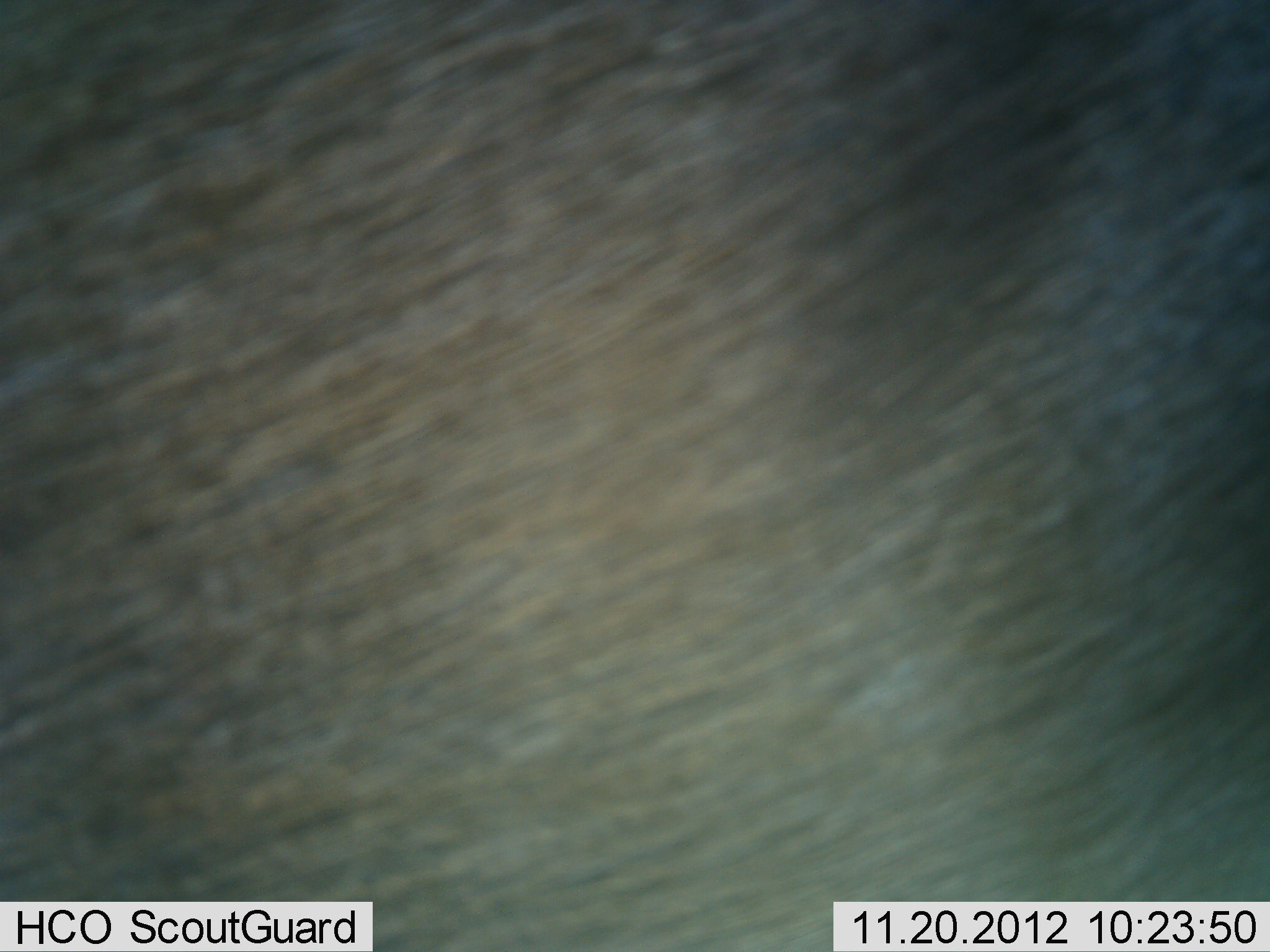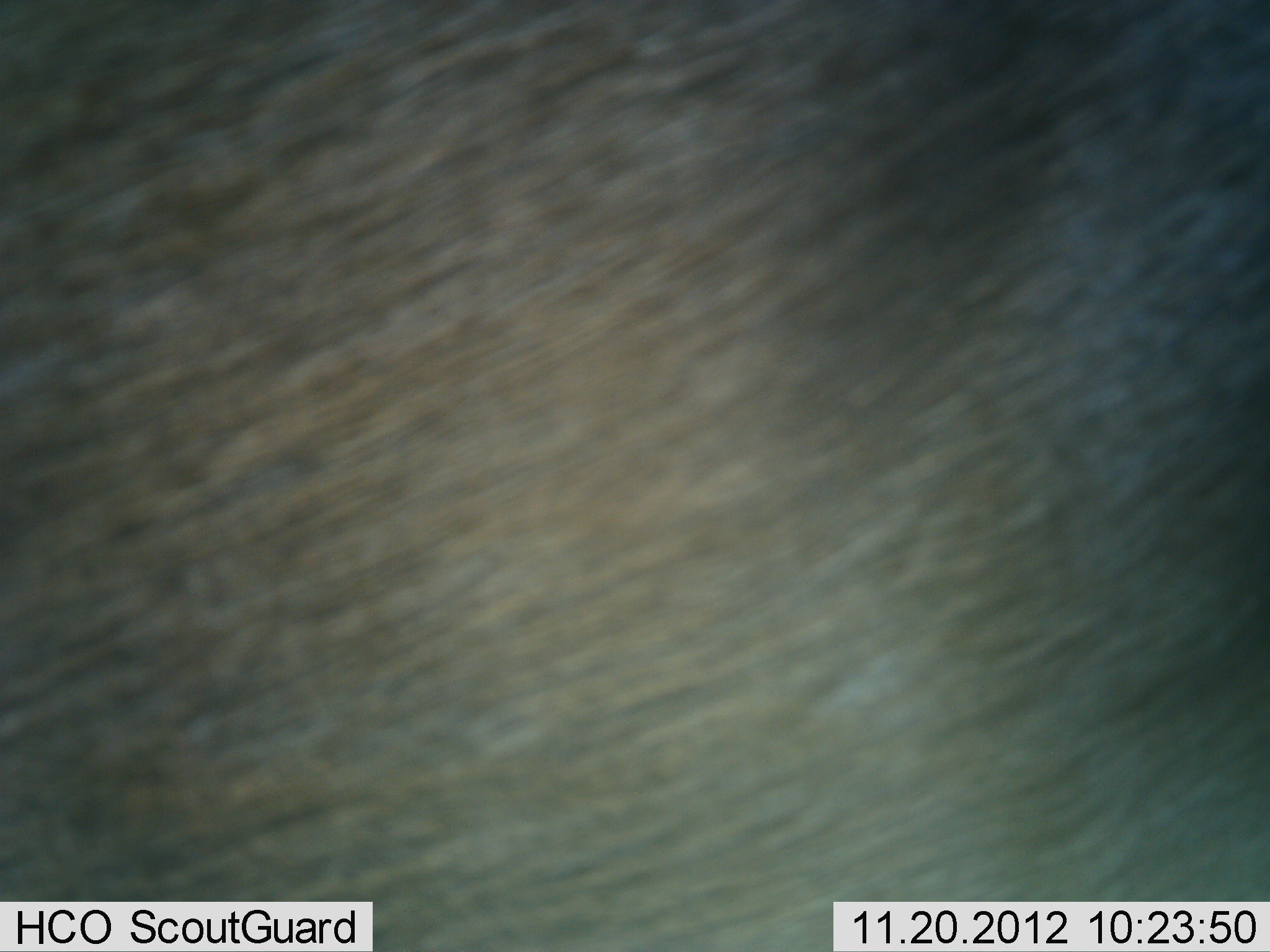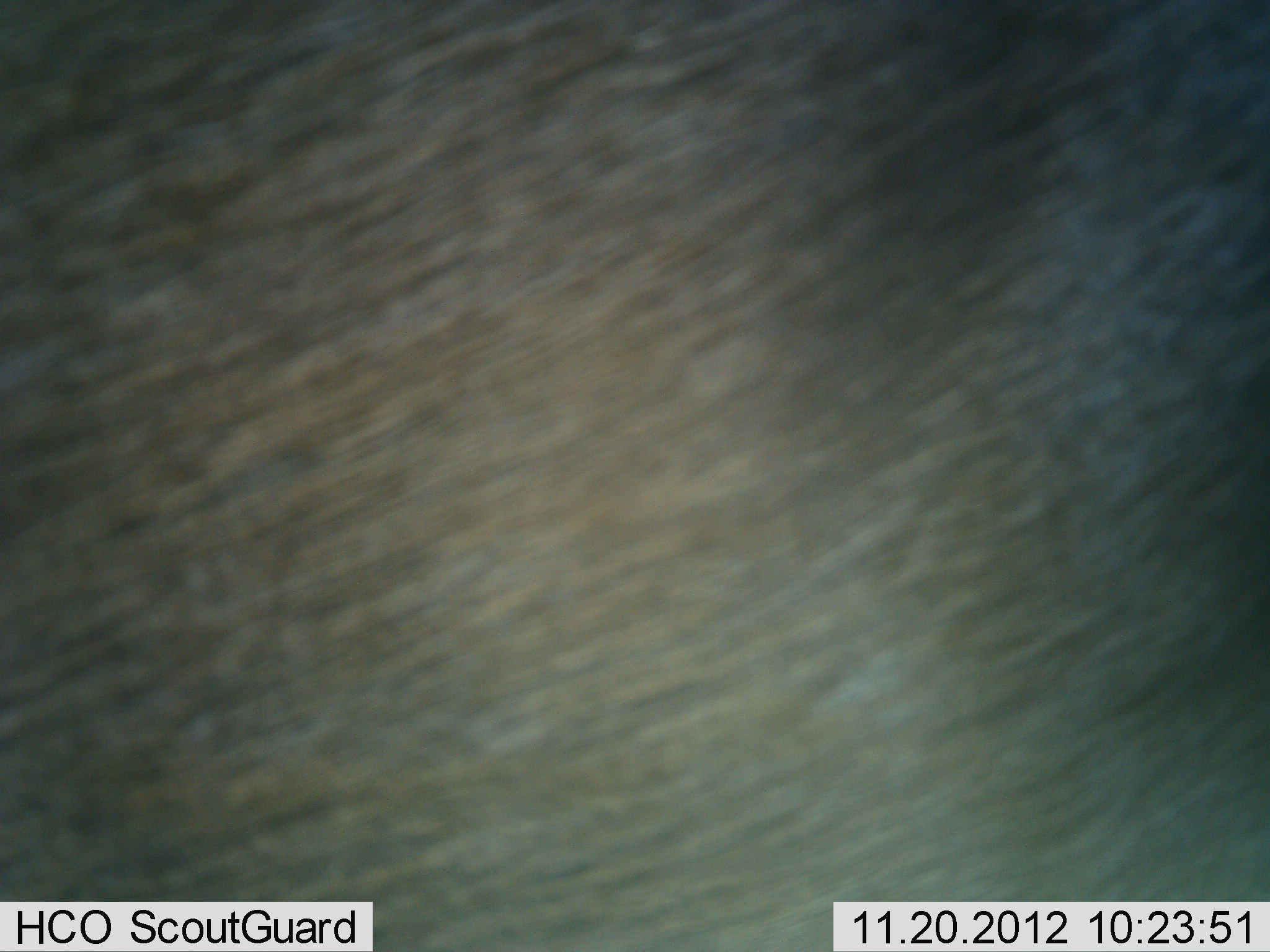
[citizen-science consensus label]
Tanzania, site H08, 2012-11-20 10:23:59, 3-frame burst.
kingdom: Animalia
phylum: Chordata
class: Mammalia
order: Artiodactyla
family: Bovidae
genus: Connochaetes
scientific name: Connochaetes taurinus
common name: blue wildebeest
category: wildebeest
Wildebeest (blue wildebeest) (Connochaetes taurinus), count 1. Behavior (volunteer vote fractions): standing 100%, resting 0%, moving 0%, interacting 0%. Young present (vote fraction): 0%. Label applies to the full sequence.